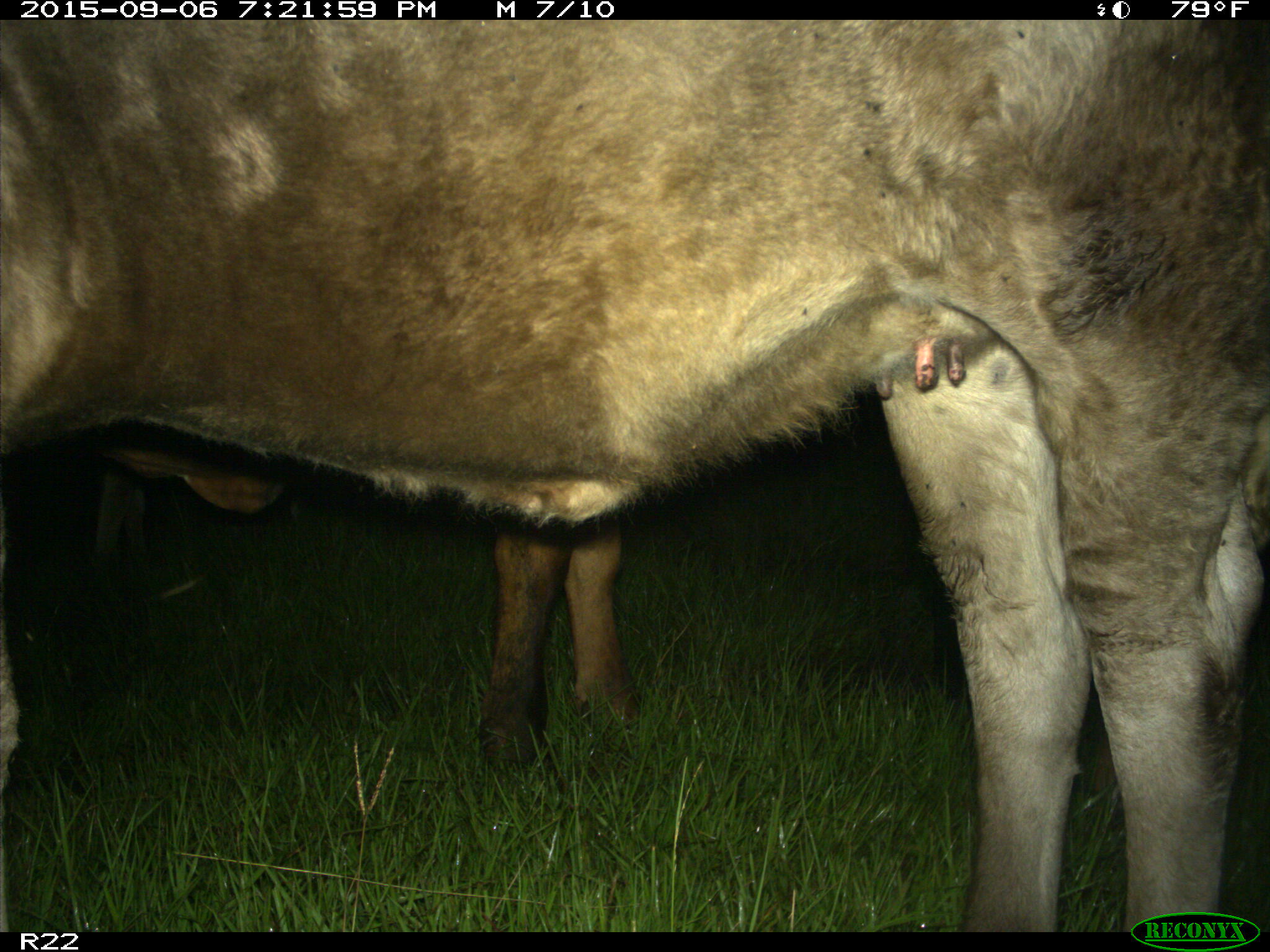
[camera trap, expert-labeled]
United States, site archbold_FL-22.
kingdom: Animalia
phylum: Chordata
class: Mammalia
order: Artiodactyla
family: Bovidae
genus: Bos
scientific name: Bos taurus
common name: domestic cow